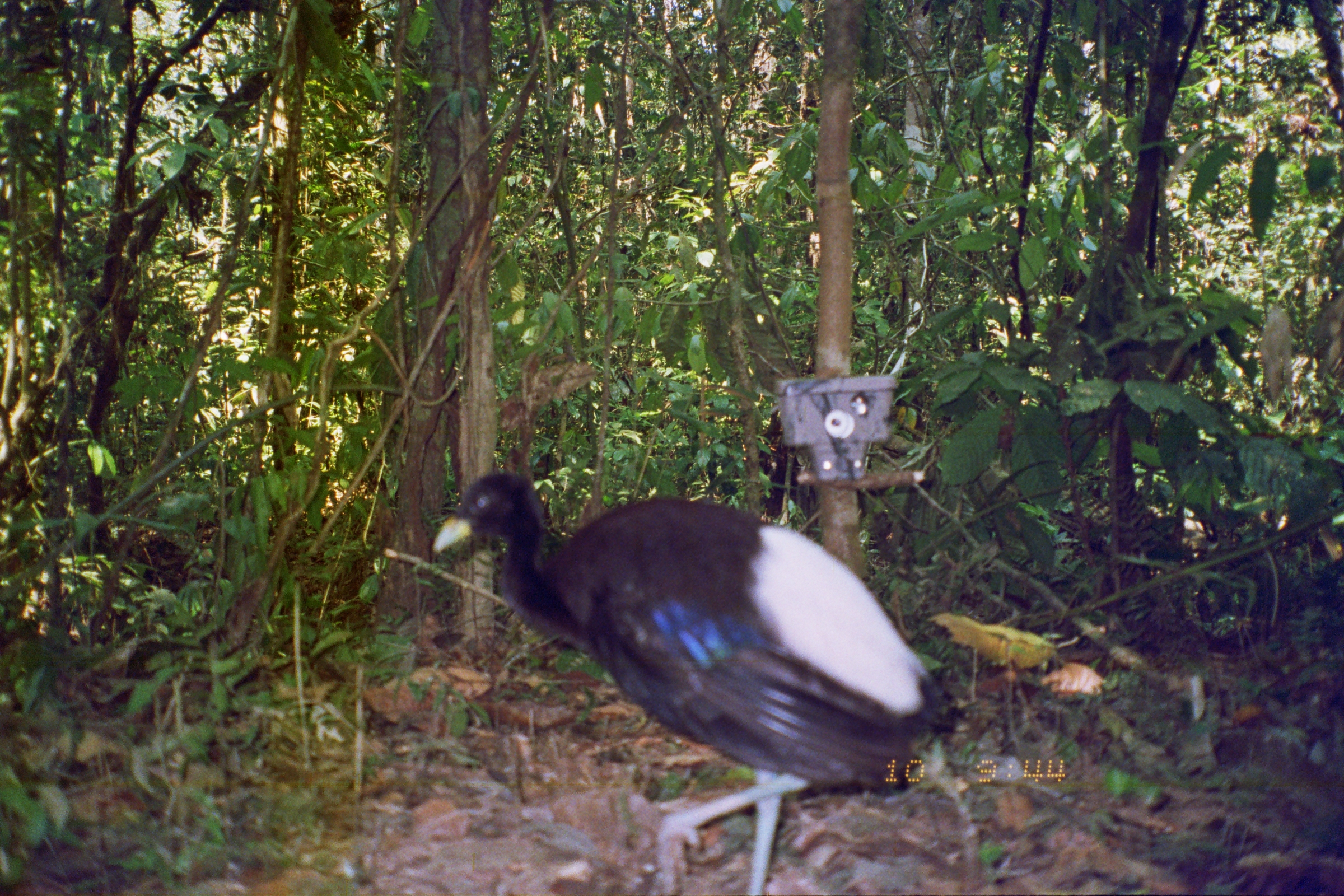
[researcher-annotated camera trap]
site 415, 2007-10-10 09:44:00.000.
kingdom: Animalia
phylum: Chordata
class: Aves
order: Gruiformes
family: Psophiidae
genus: Psophia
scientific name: Psophia leucoptera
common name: pale-winged trumpeter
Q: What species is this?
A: Psophia leucoptera (pale-winged trumpeter).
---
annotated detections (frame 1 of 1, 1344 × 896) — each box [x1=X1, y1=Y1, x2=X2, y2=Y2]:
psophia leucoptera: [x1=432, y1=471, x2=947, y2=896]